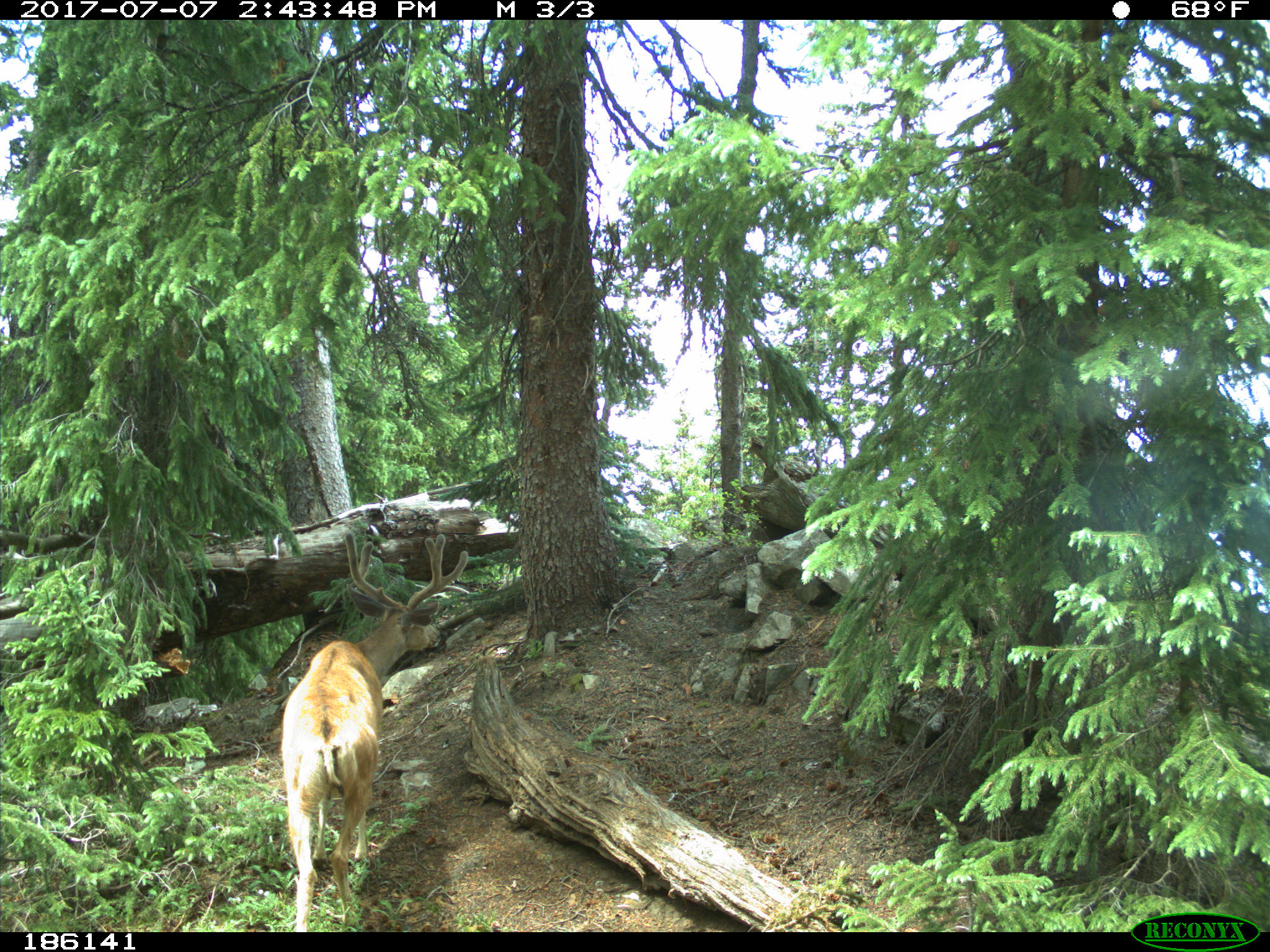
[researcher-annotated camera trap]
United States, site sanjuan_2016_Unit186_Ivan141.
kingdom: Animalia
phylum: Chordata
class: Mammalia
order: Artiodactyla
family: Cervidae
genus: Odocoileus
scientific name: Odocoileus hemionus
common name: mule deer